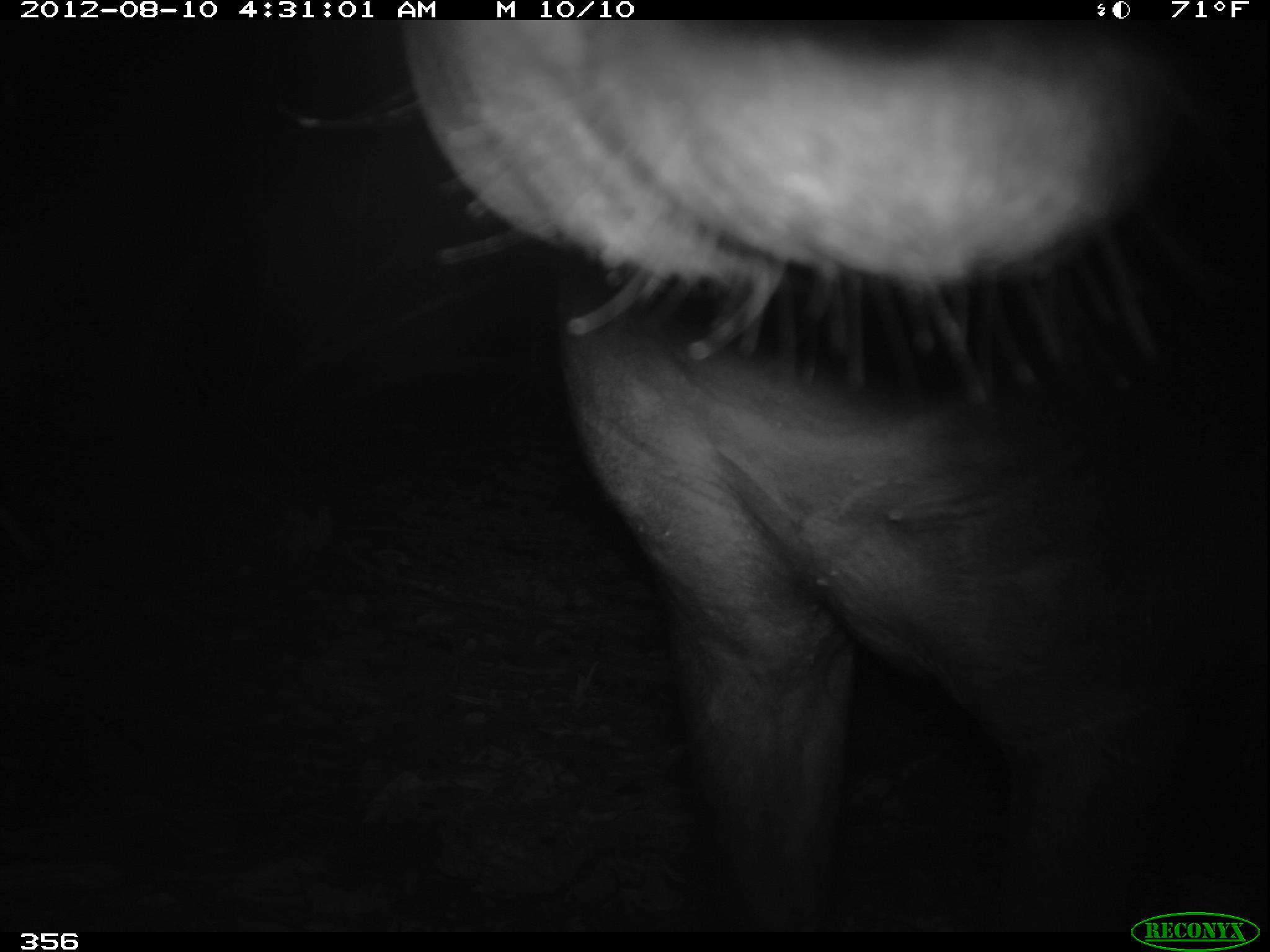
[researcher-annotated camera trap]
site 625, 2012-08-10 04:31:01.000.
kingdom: Animalia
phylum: Chordata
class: Mammalia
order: Perissodactyla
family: Tapiridae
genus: Tapirus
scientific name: Tapirus terrestris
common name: south american tapir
Tapirus terrestris (south american tapir).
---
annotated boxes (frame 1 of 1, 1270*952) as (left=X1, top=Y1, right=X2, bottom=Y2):
tapirus terrestris: (left=290, top=20, right=1267, bottom=932)